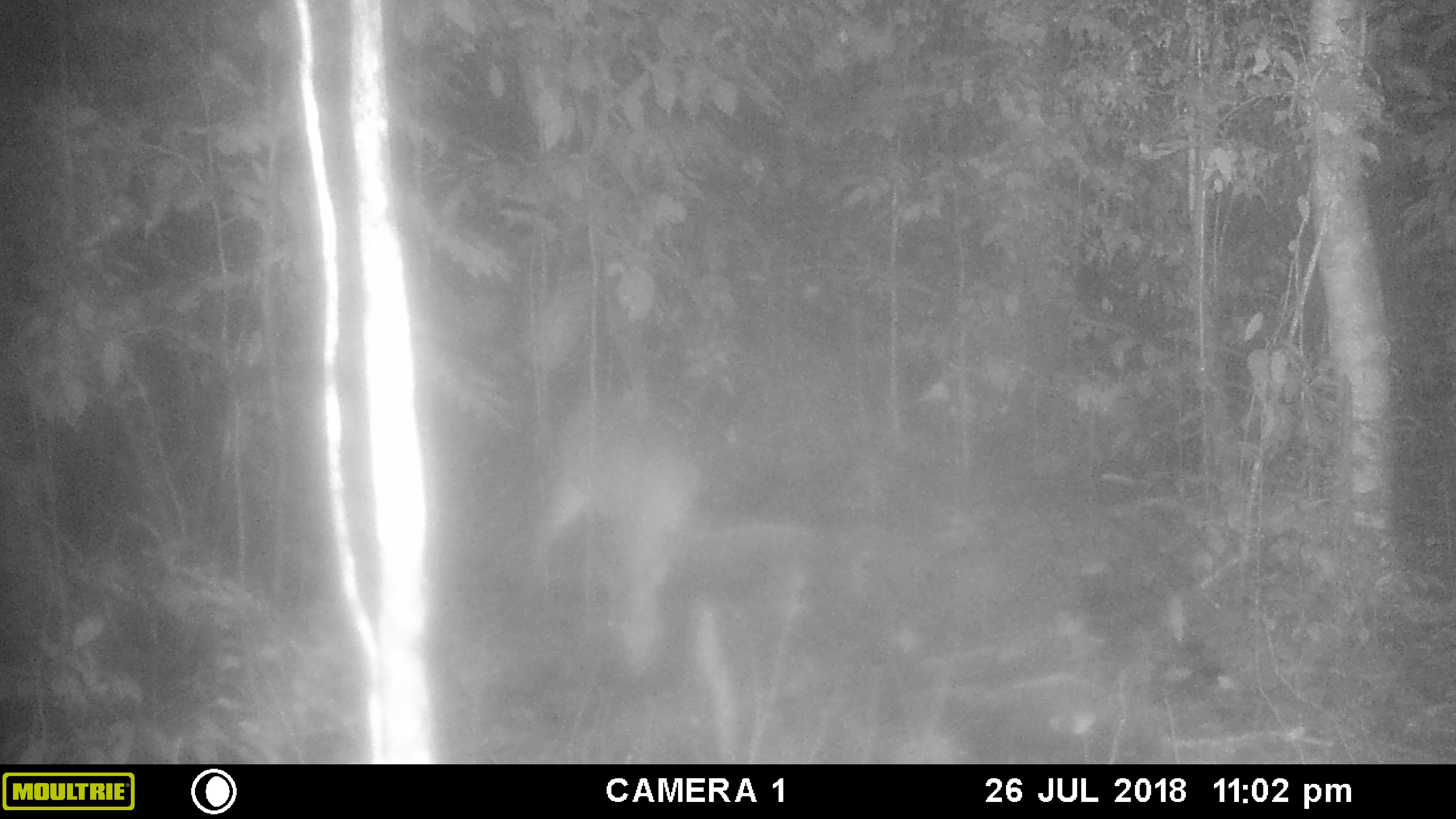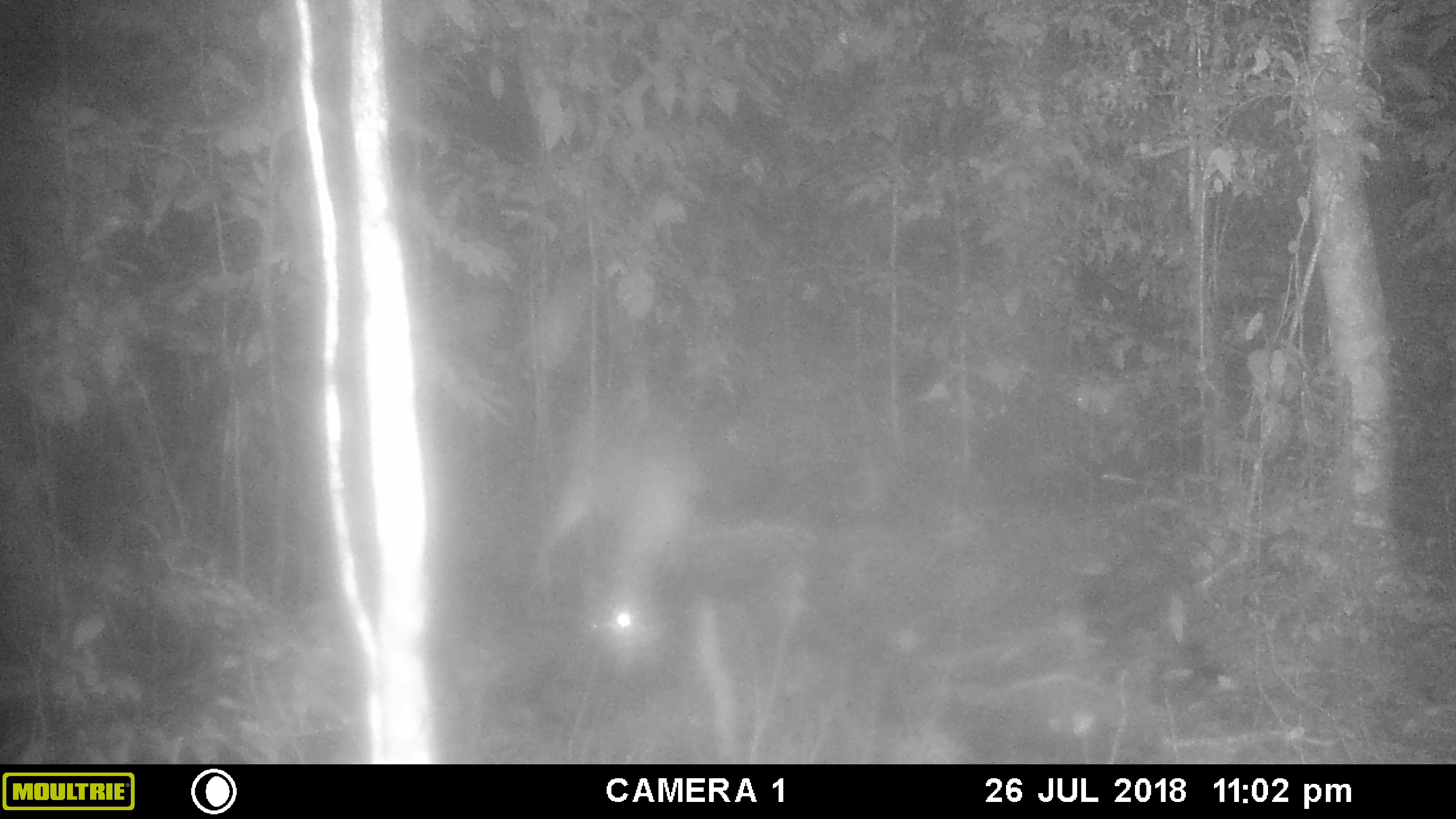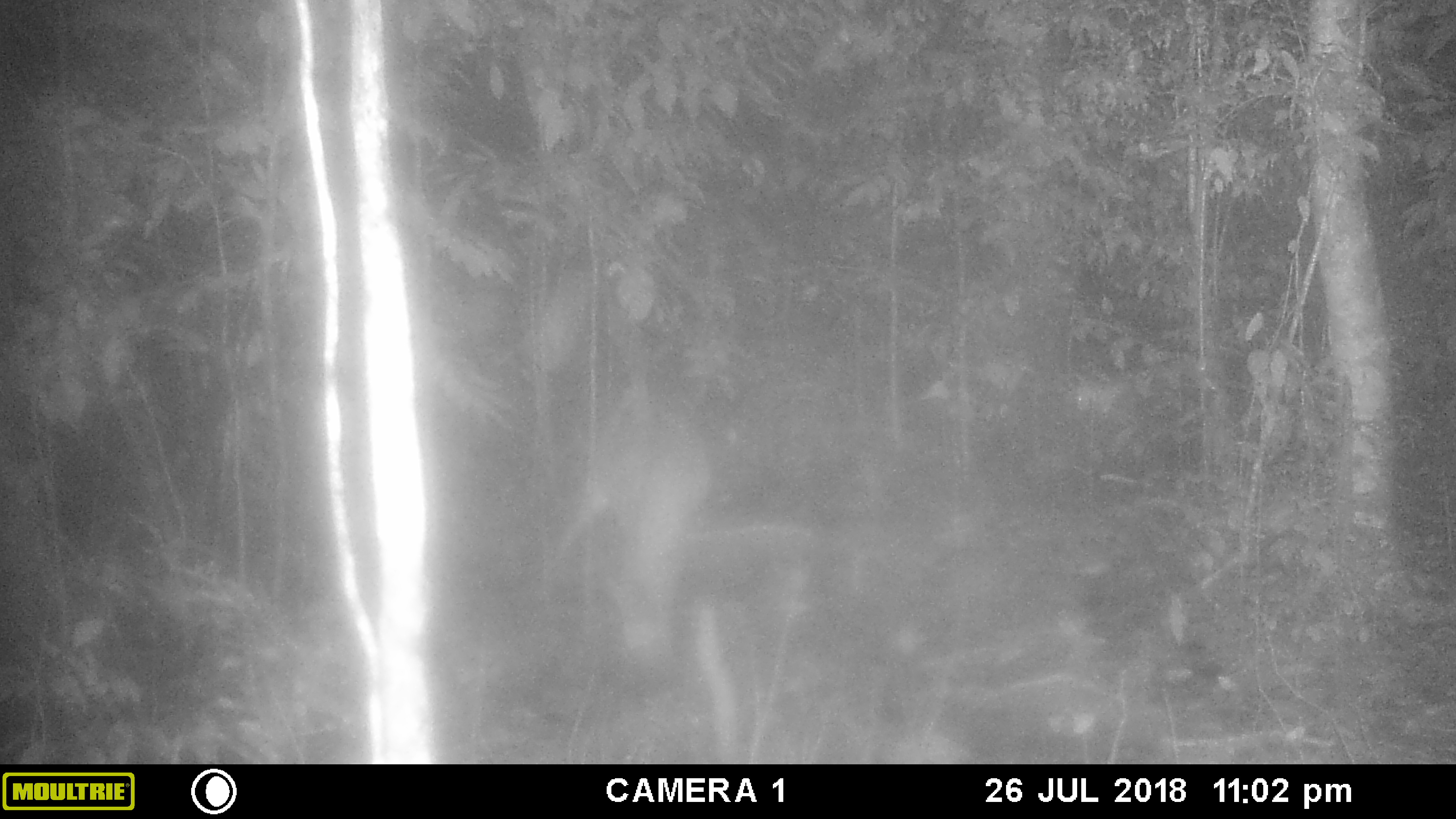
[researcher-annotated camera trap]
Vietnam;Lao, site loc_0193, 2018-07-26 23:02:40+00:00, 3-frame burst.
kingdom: Animalia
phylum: Chordata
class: Mammalia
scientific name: Laurasiatheria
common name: ungulate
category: unidentified ungulates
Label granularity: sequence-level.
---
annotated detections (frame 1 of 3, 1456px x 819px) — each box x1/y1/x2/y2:
unidentified ungulates: 522/396/701/671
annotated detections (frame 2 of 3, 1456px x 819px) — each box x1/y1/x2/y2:
unidentified ungulates: 531/396/704/646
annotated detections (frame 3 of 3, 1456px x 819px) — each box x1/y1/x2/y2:
unidentified ungulates: 545/408/711/668